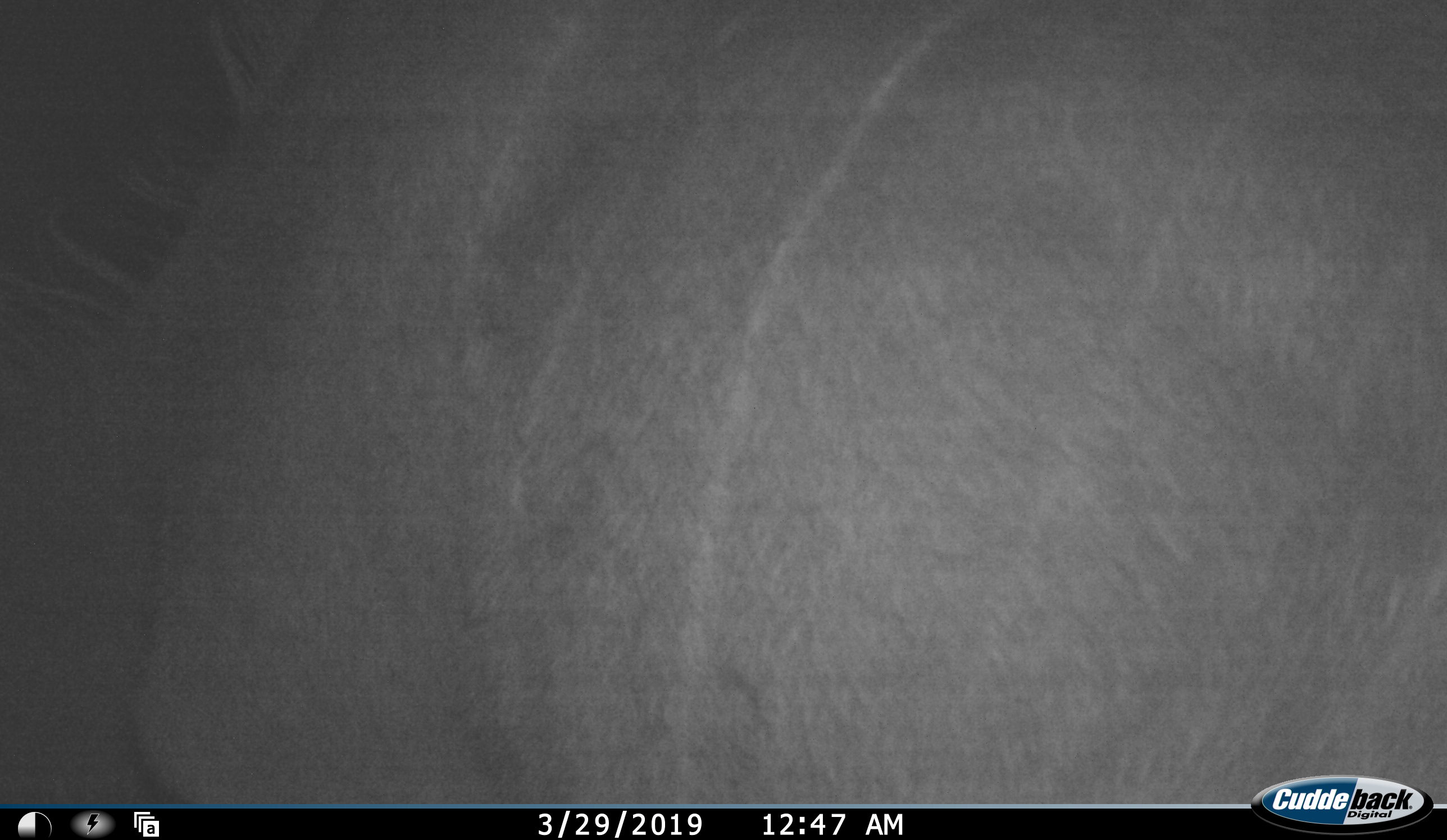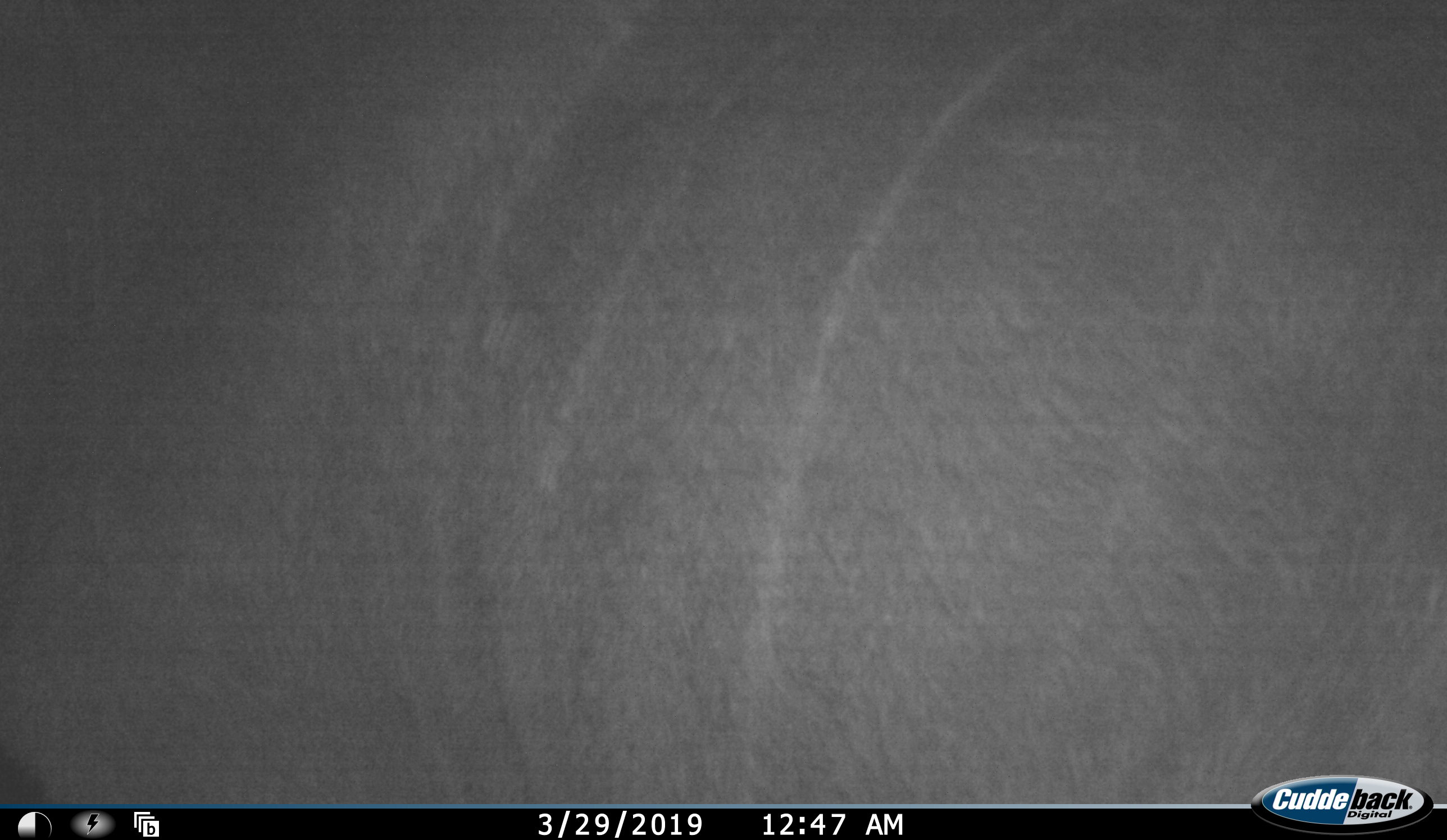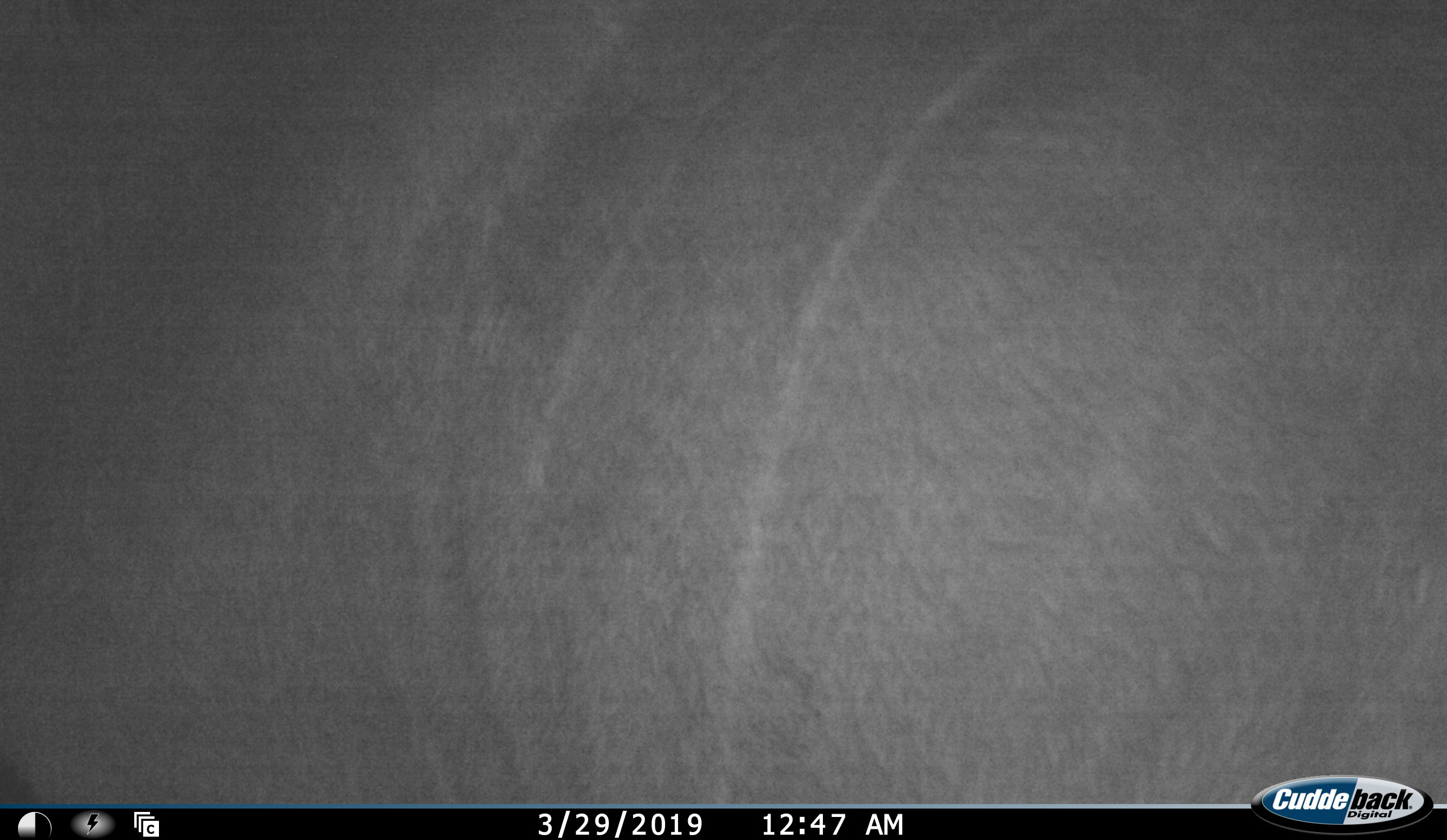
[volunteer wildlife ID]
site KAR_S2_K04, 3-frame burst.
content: unidentified animal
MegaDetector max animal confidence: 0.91